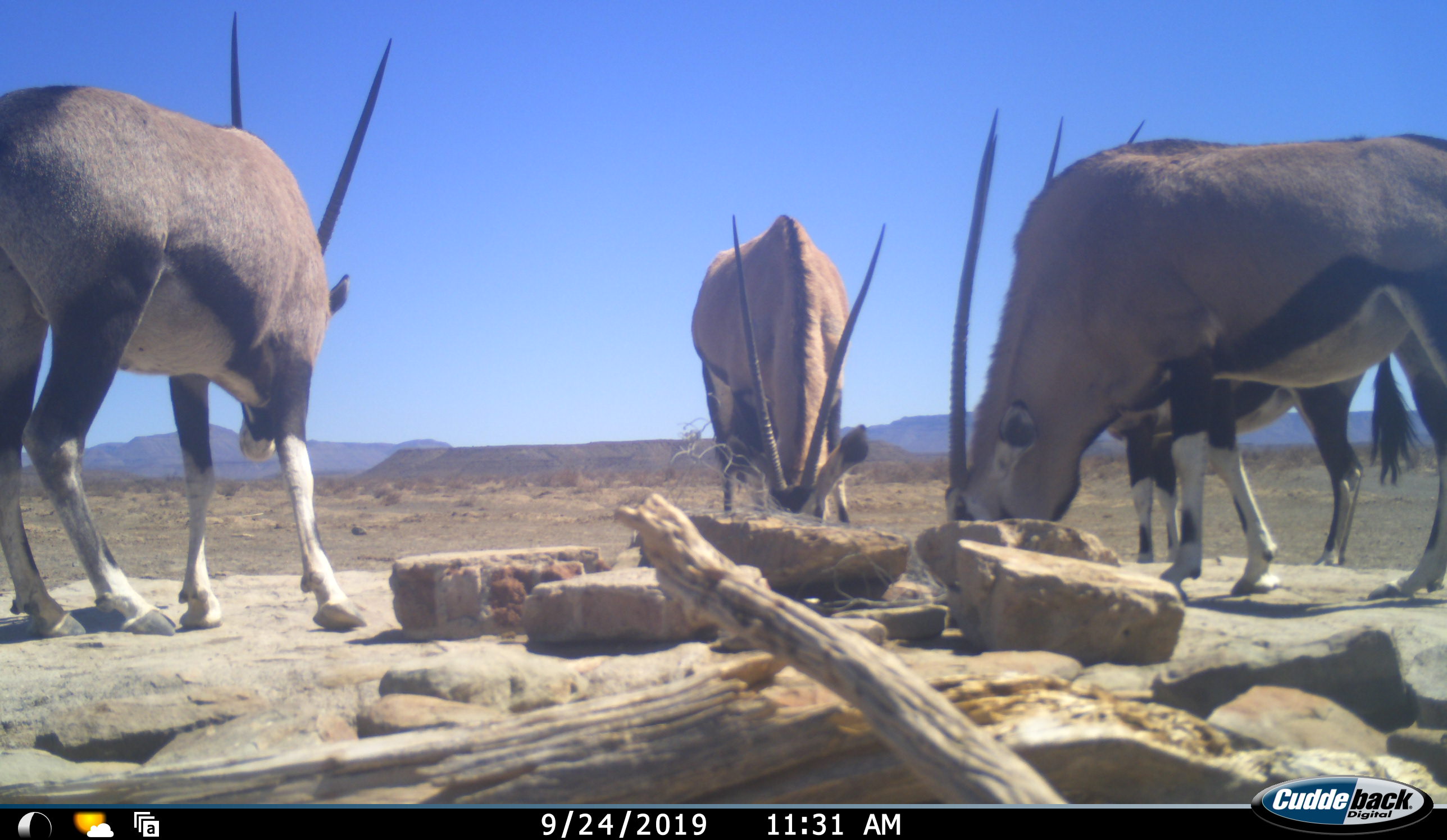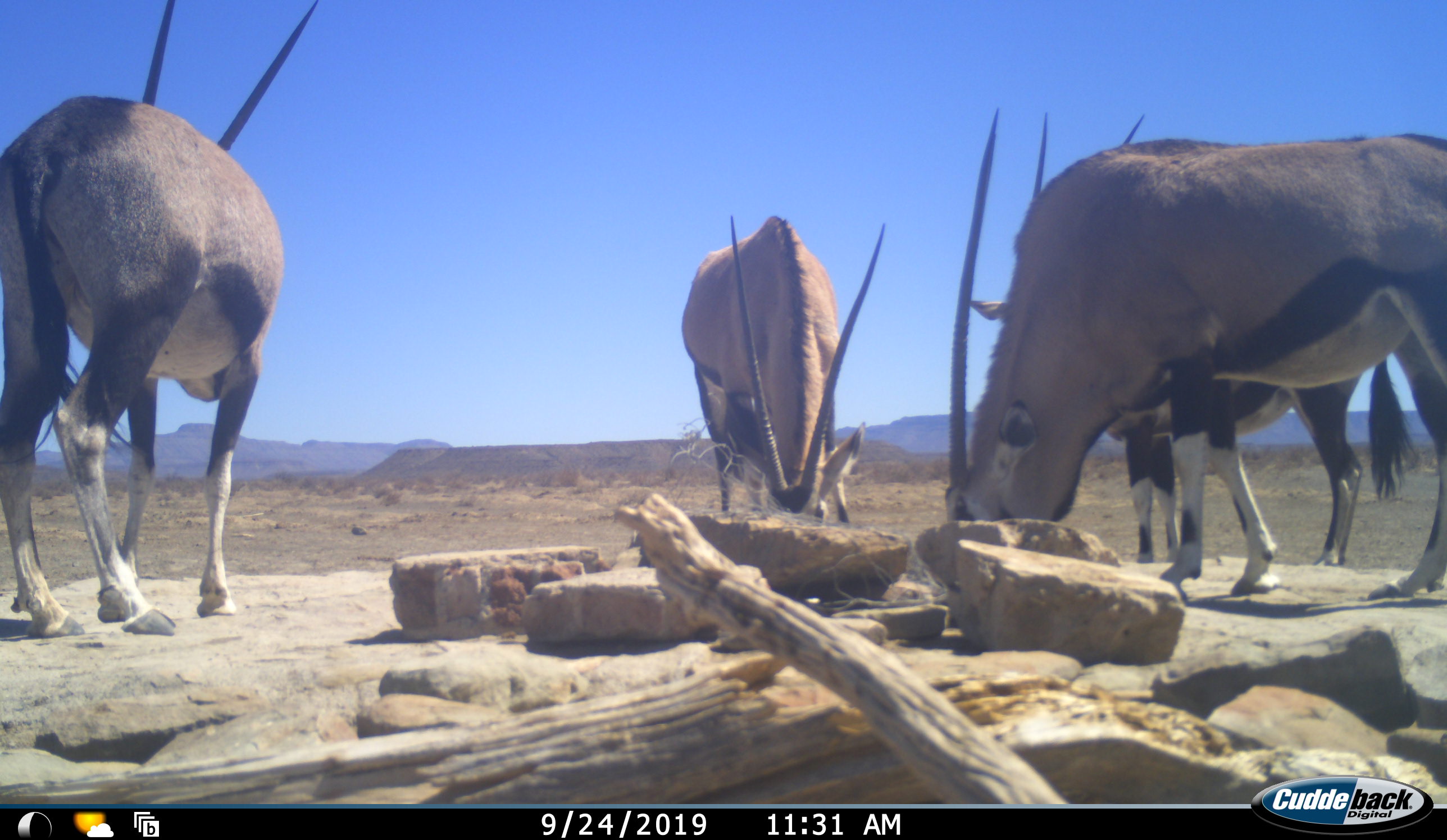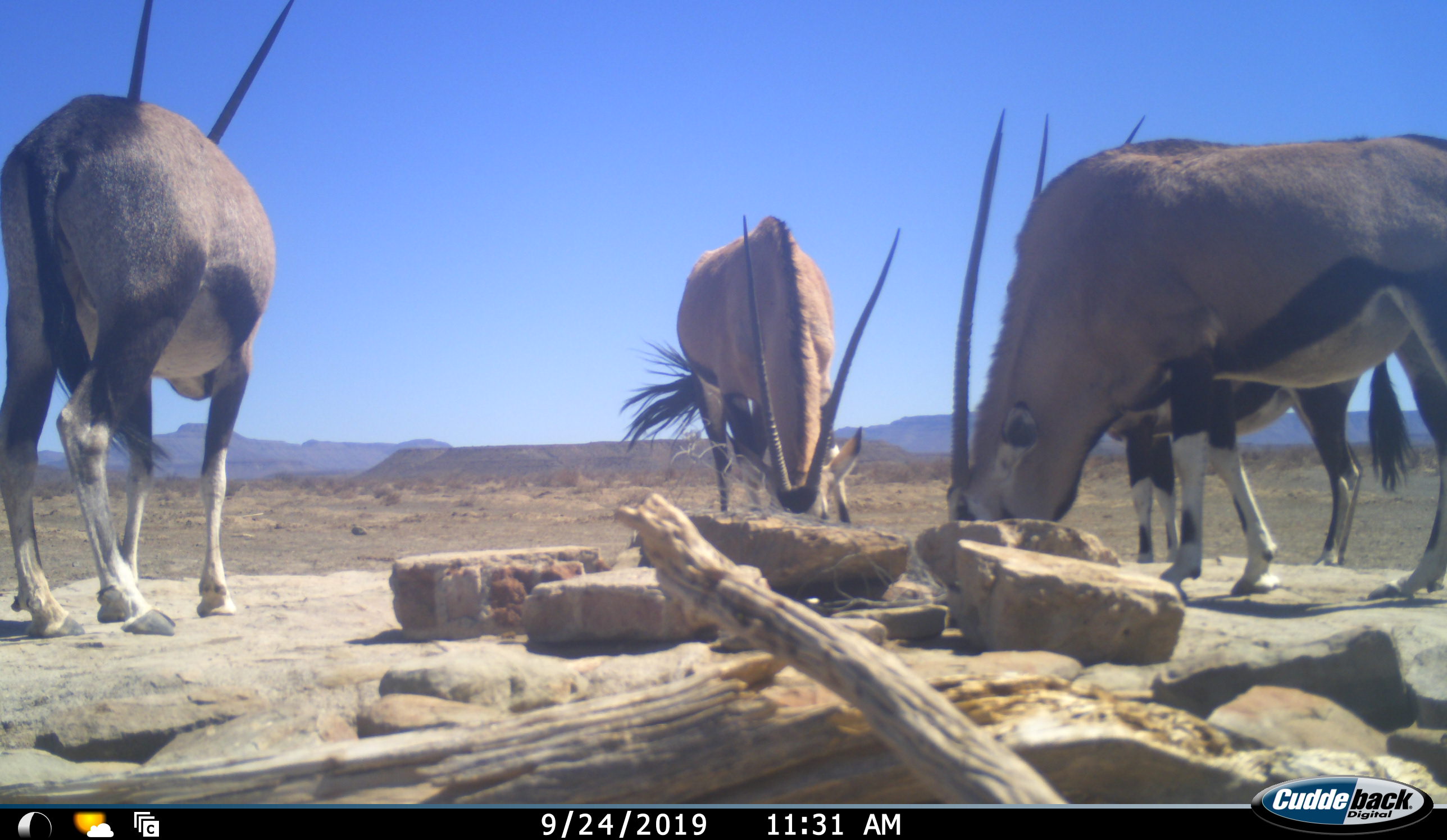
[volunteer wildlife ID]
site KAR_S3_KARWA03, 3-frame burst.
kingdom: Animalia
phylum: Chordata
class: Mammalia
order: Artiodactyla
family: Bovidae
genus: Oryx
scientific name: Oryx gazella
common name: gemsbok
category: oryx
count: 4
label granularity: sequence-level